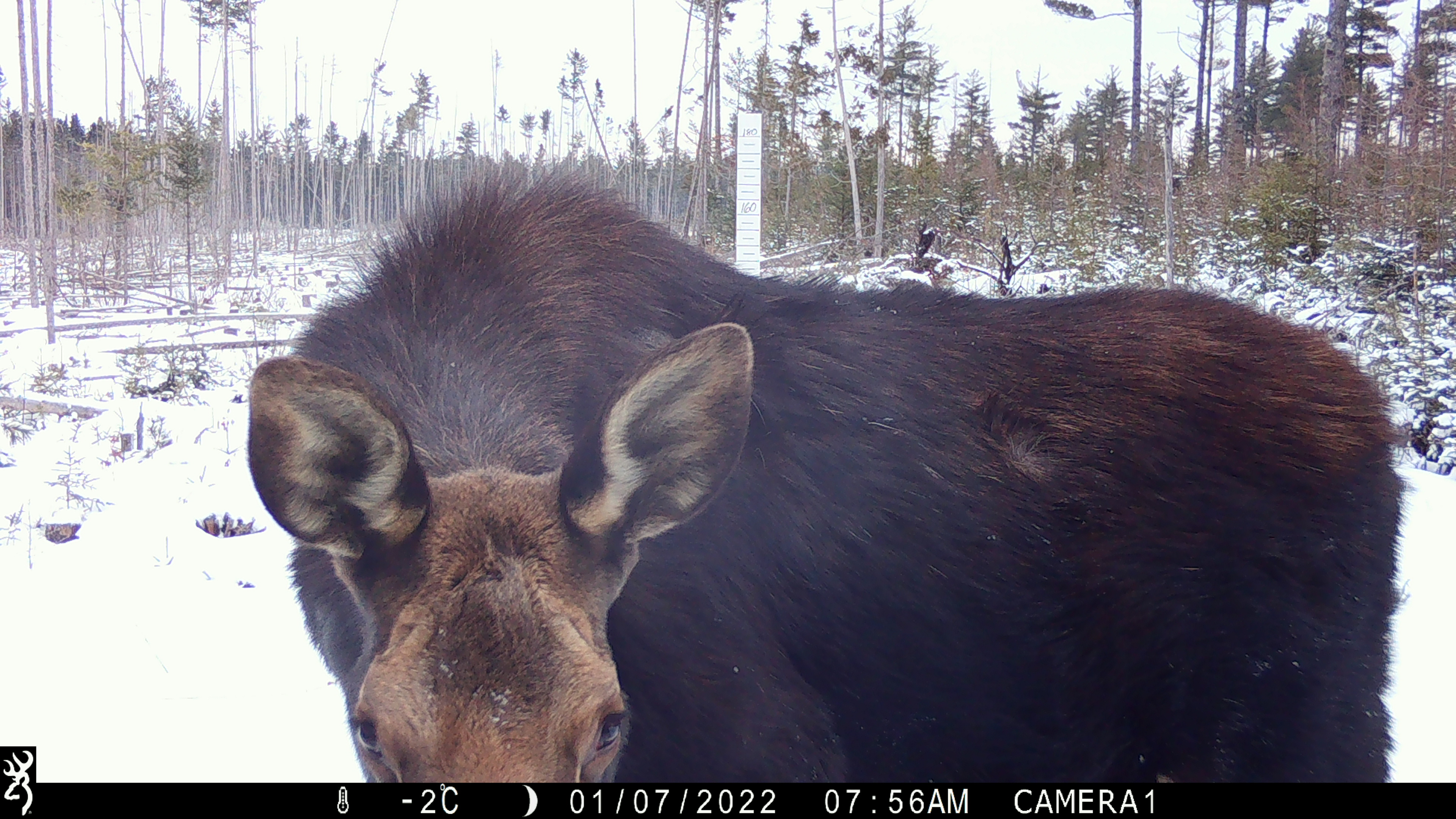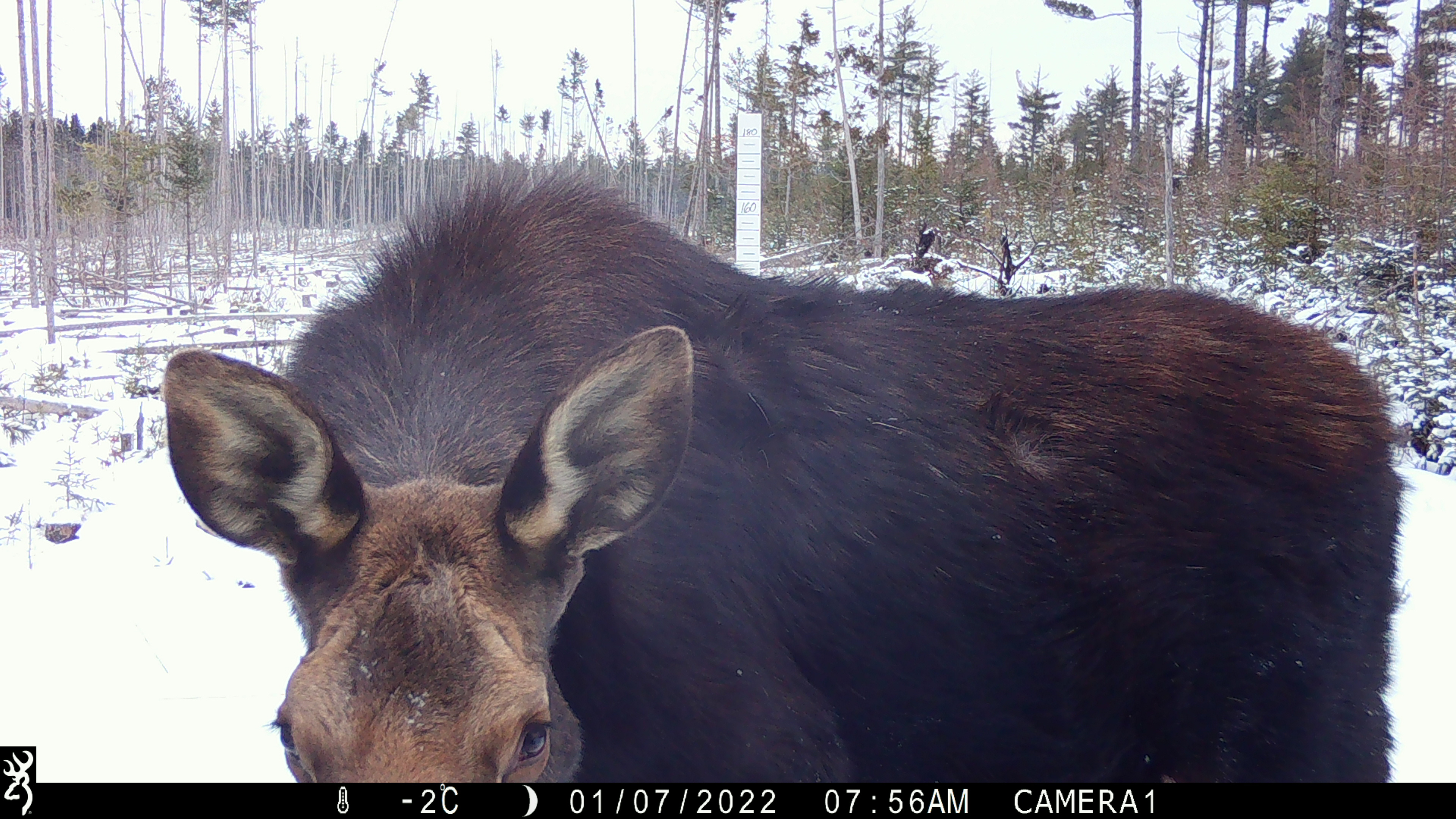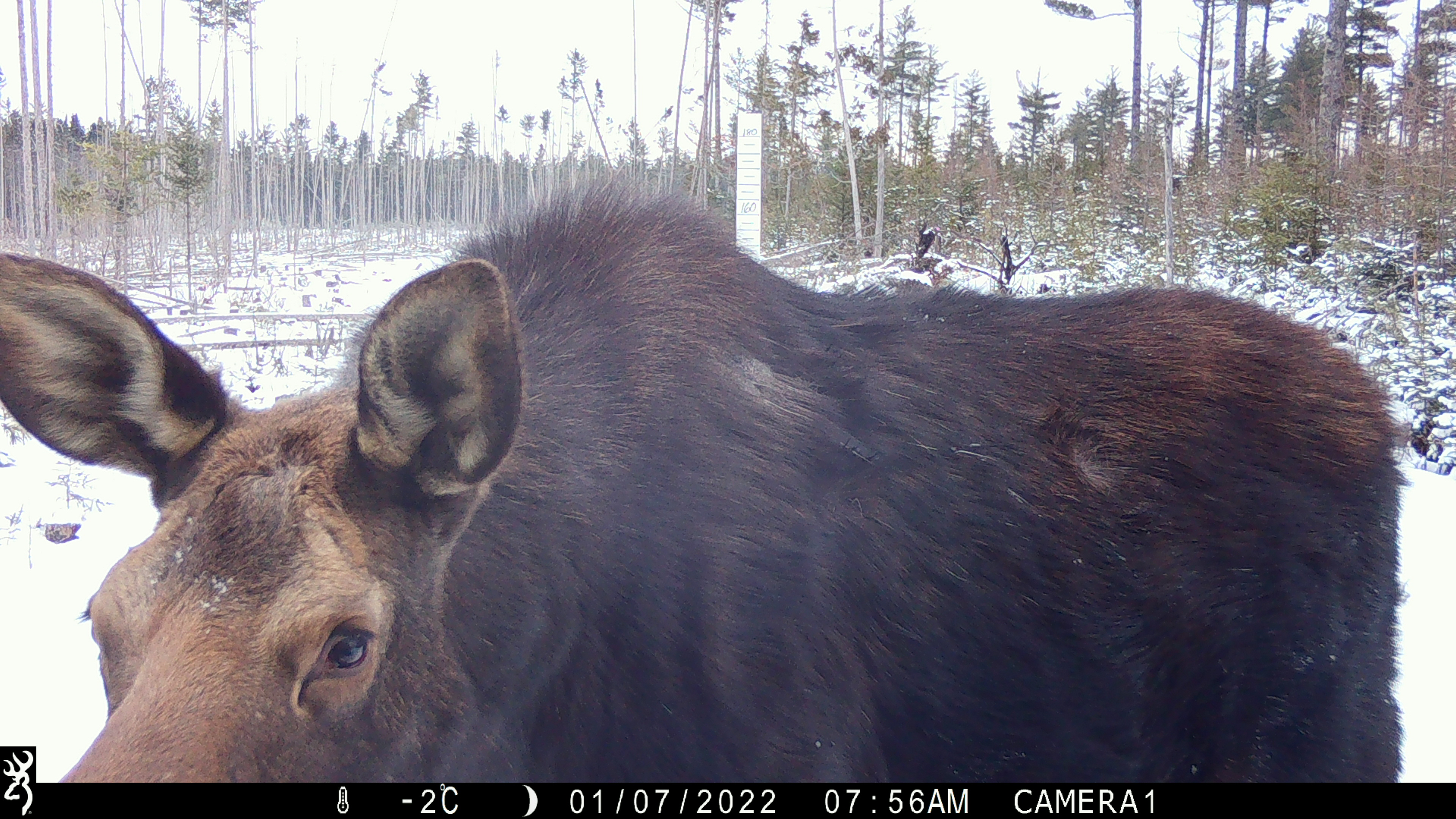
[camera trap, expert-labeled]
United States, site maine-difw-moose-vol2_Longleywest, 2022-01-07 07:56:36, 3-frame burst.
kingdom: Animalia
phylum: Chordata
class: Mammalia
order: Artiodactyla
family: Cervidae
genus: Alces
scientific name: Alces alces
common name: moose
Moose (Alces alces).